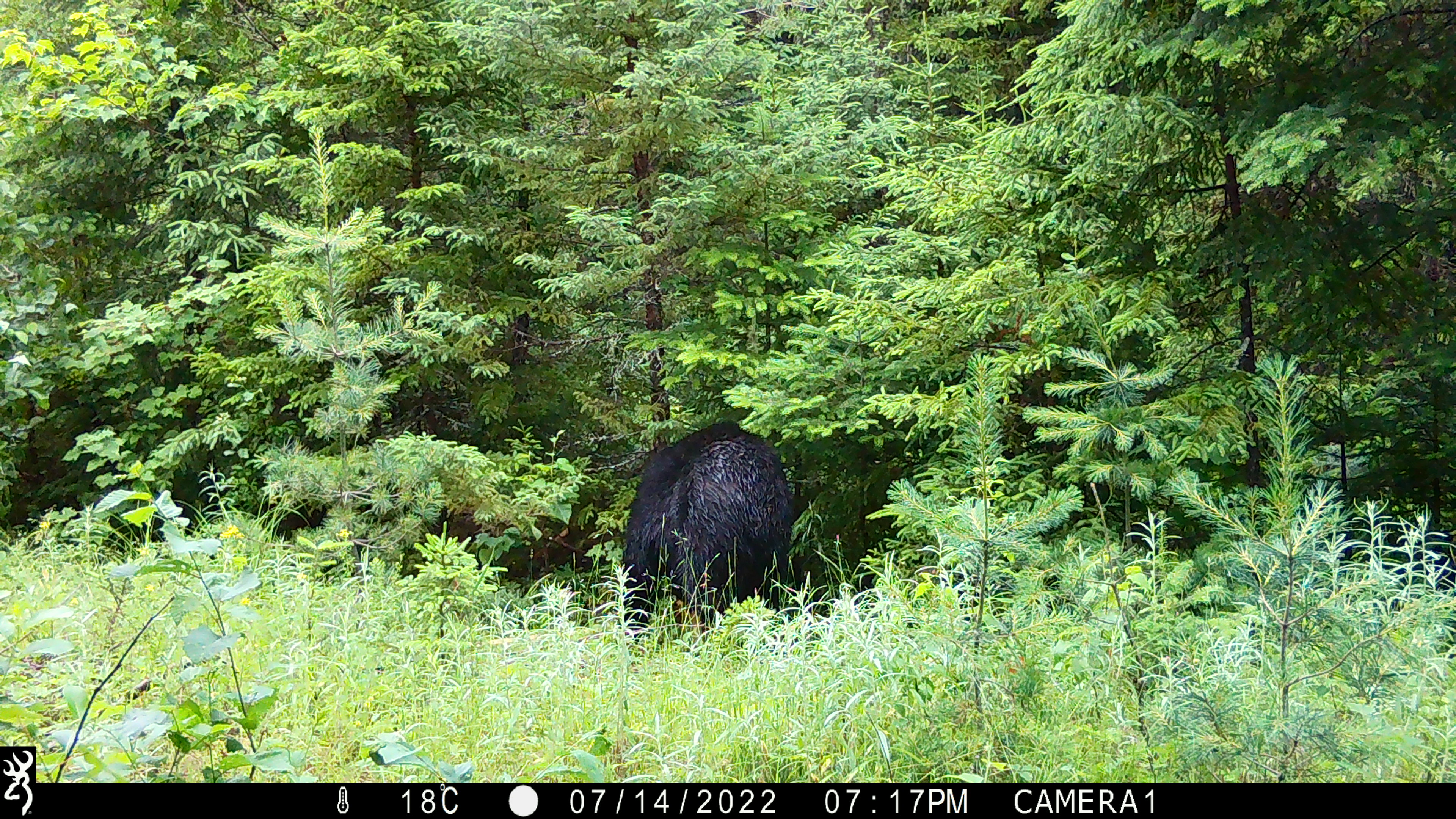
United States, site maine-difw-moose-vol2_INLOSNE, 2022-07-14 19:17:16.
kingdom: Animalia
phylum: Chordata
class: Mammalia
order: Carnivora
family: Ursidae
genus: Ursus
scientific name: Ursus americanus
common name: black bear